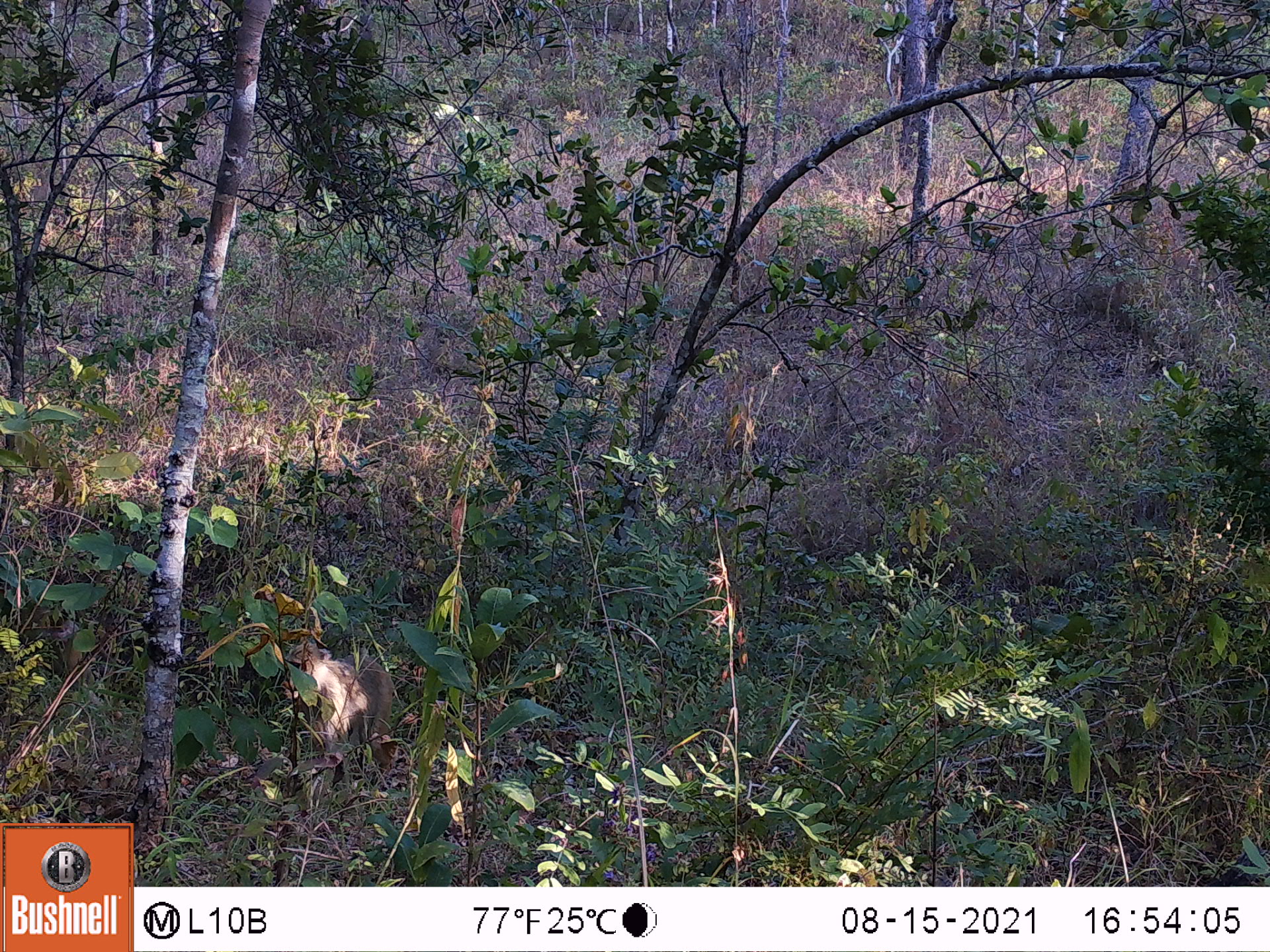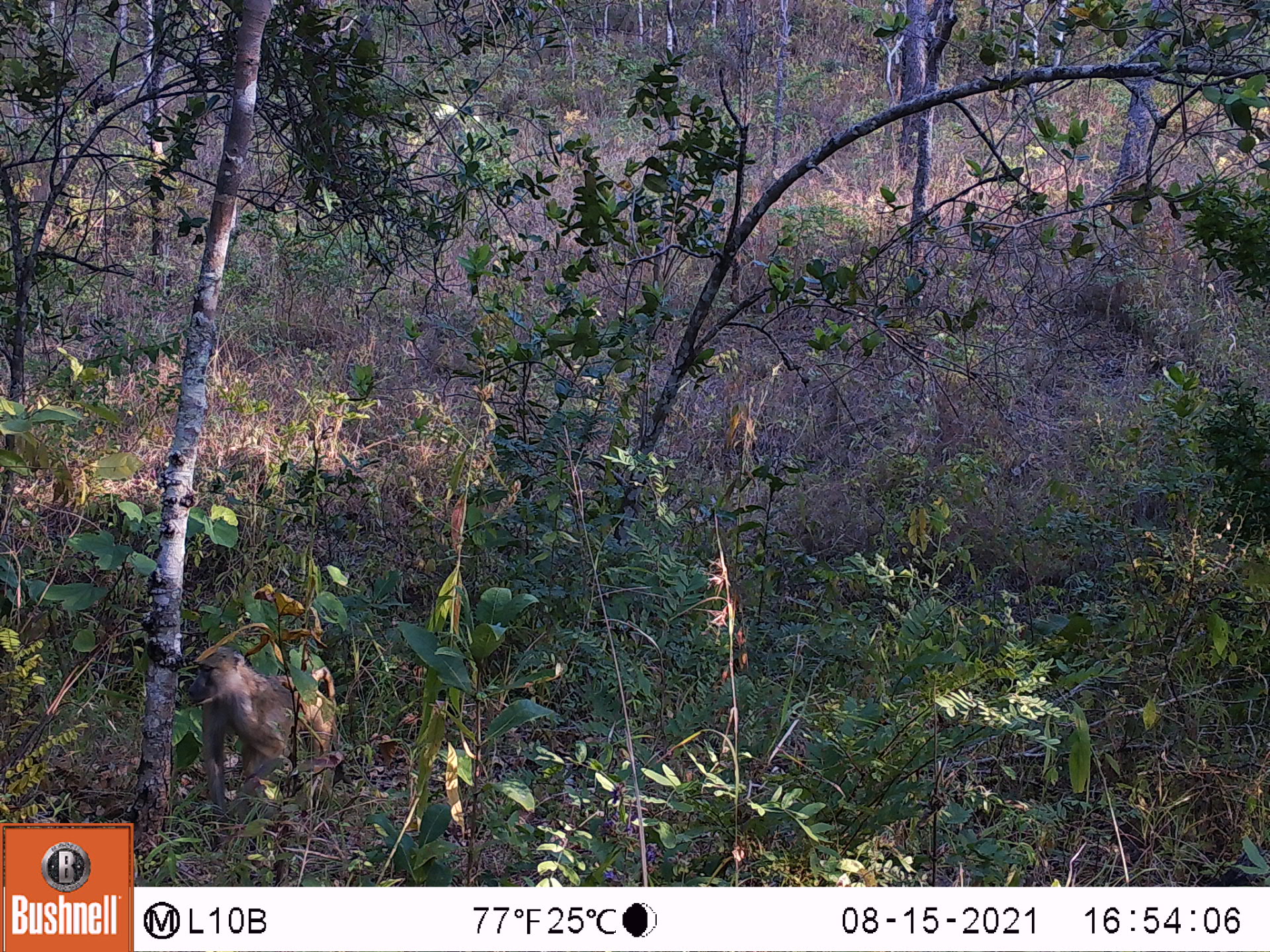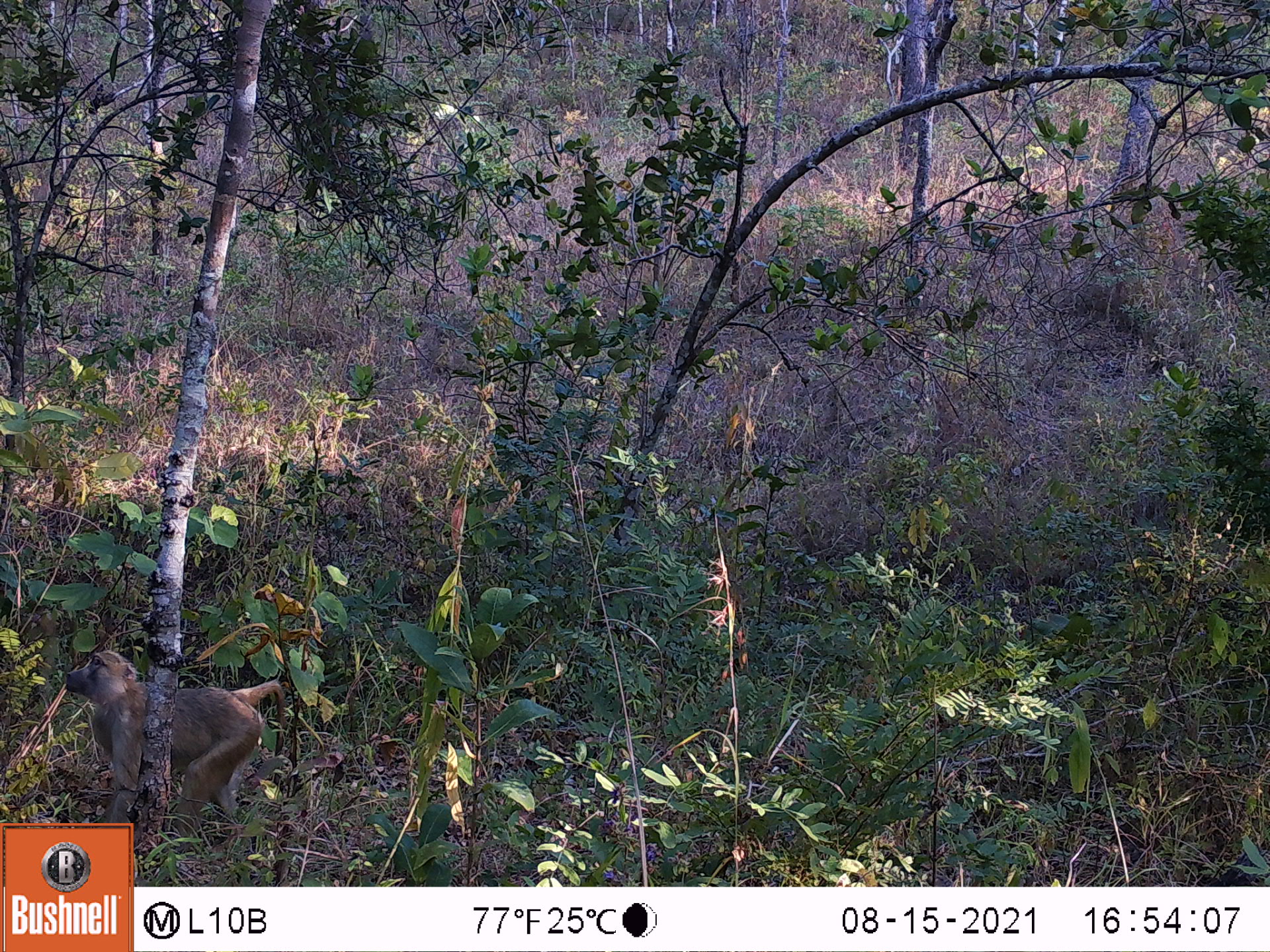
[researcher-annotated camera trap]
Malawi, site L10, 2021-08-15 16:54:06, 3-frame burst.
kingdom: Animalia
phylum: Chordata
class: Mammalia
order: Primates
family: Cercopithecidae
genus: Papio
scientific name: Papio cynocephalus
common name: yellow baboon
Yellow baboon (Papio cynocephalus), count 1.